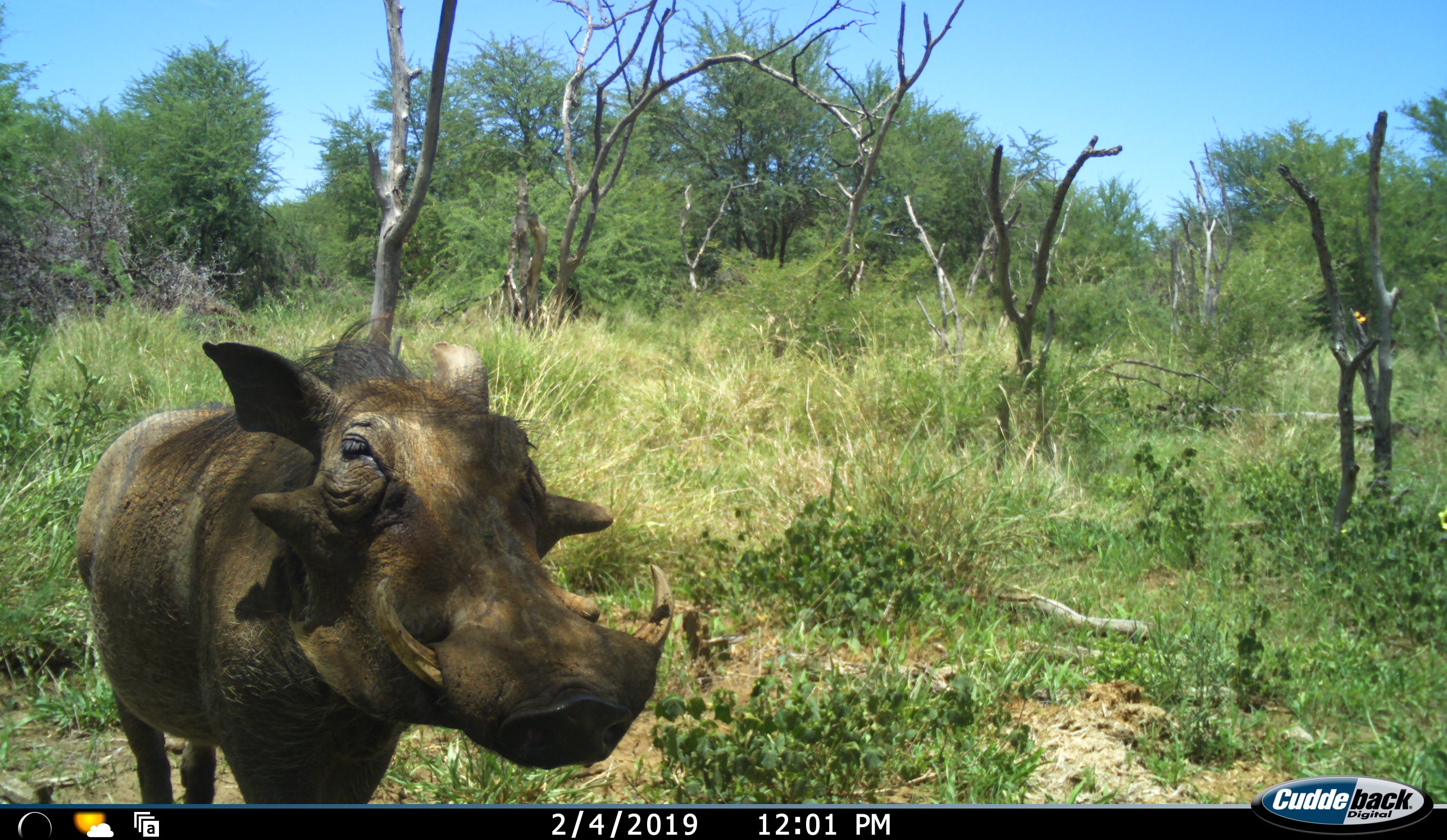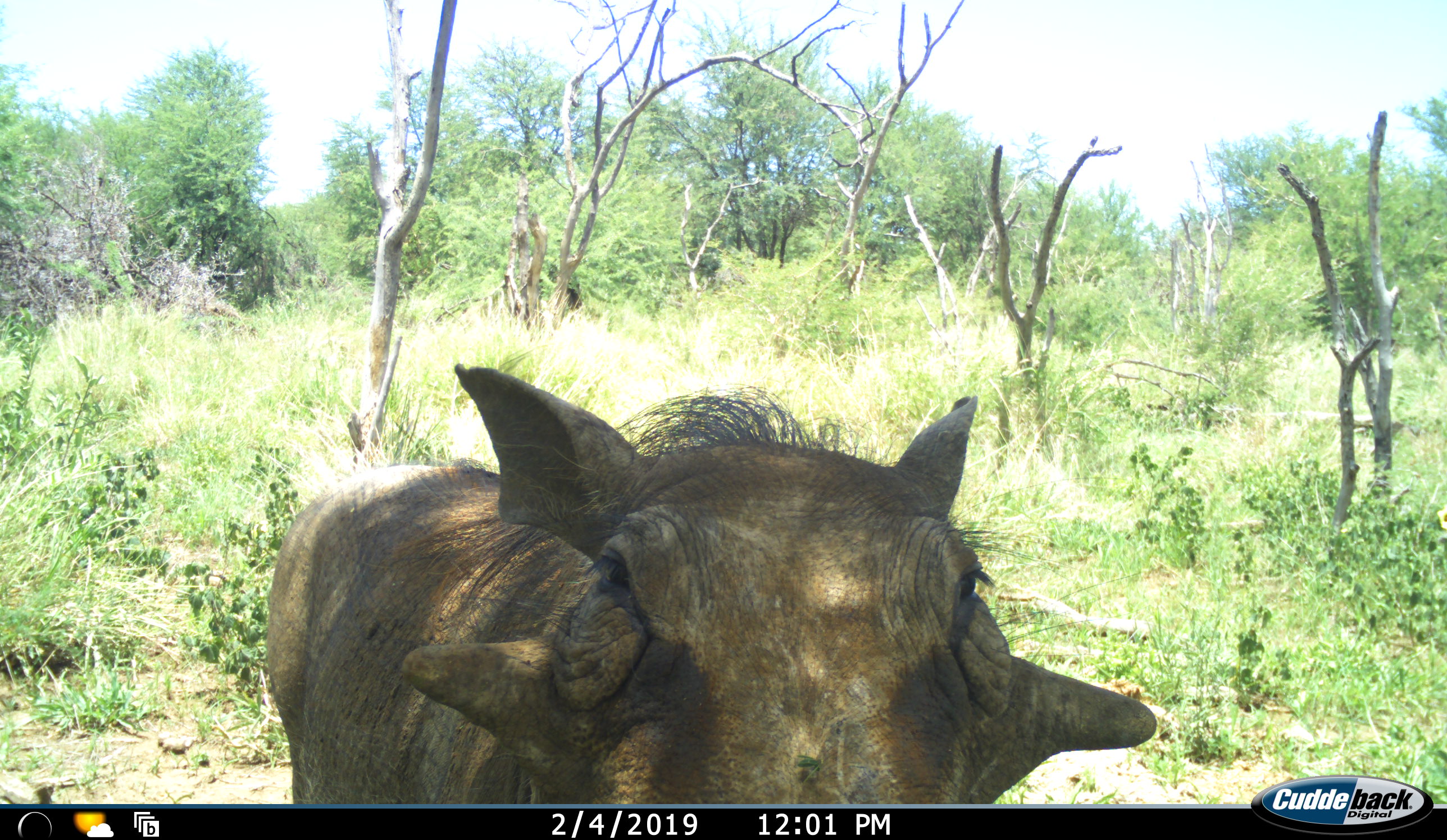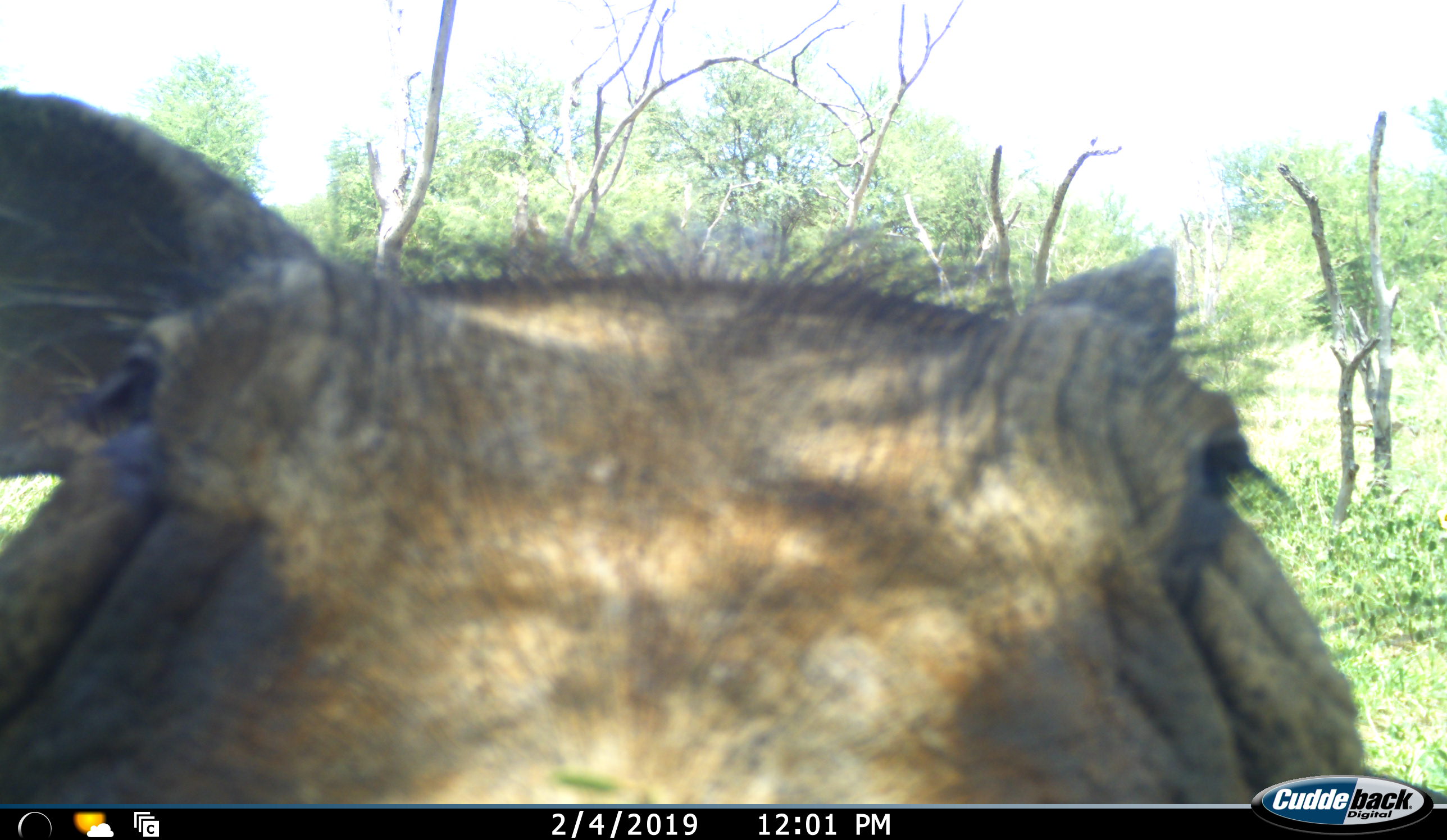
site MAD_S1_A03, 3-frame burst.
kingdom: Animalia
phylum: Chordata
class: Mammalia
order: Artiodactyla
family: Suidae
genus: Phacochoerus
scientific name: Phacochoerus africanus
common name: warthog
Warthog (Phacochoerus africanus), count 1. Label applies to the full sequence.